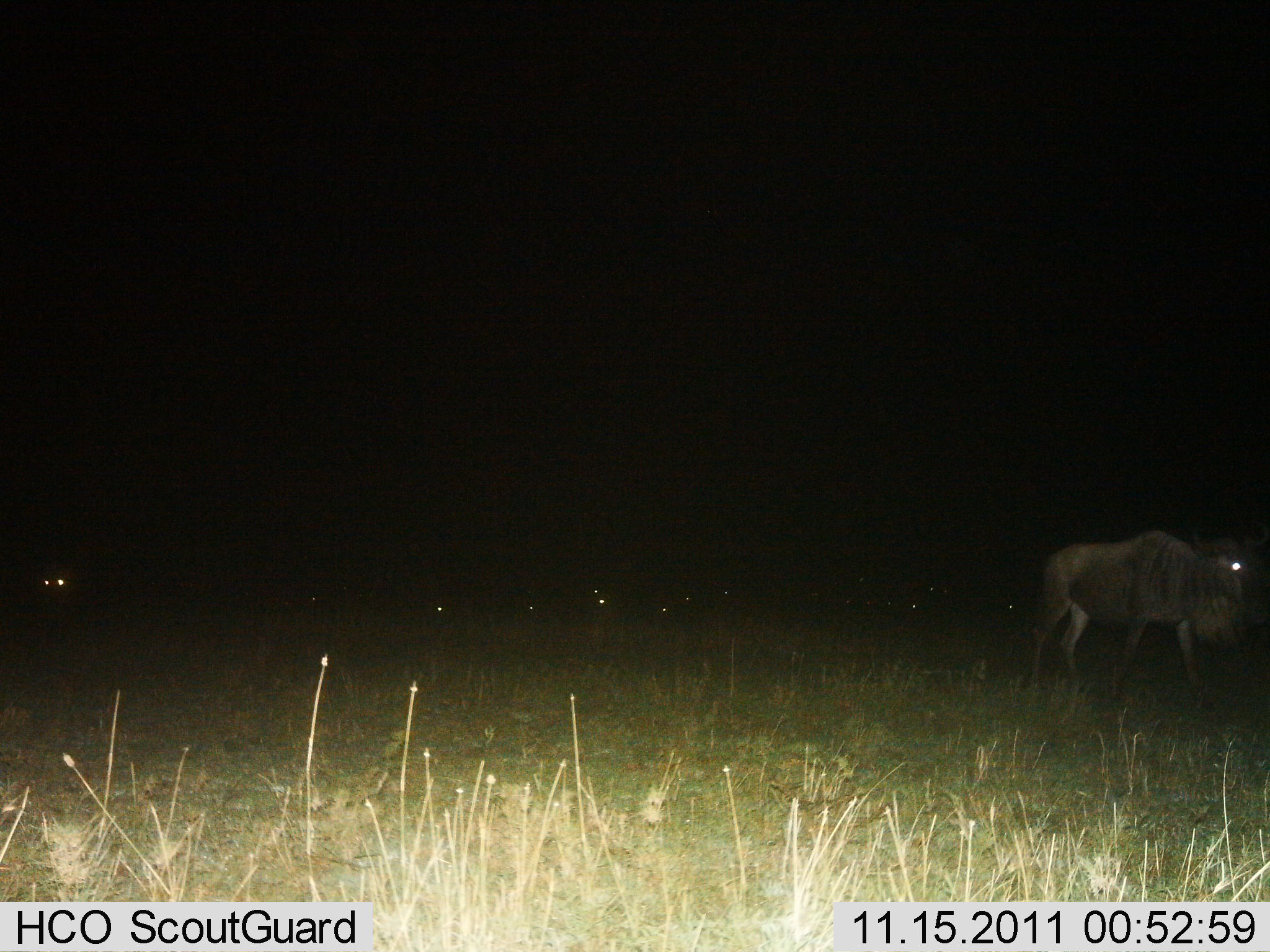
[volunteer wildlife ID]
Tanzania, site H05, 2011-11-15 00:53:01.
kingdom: Animalia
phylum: Chordata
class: Mammalia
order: Artiodactyla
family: Bovidae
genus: Connochaetes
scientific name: Connochaetes taurinus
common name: blue wildebeest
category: wildebeest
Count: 7.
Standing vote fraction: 56%.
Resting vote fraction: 0%.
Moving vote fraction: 56%.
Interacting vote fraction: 0%.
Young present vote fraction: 0%.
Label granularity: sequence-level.